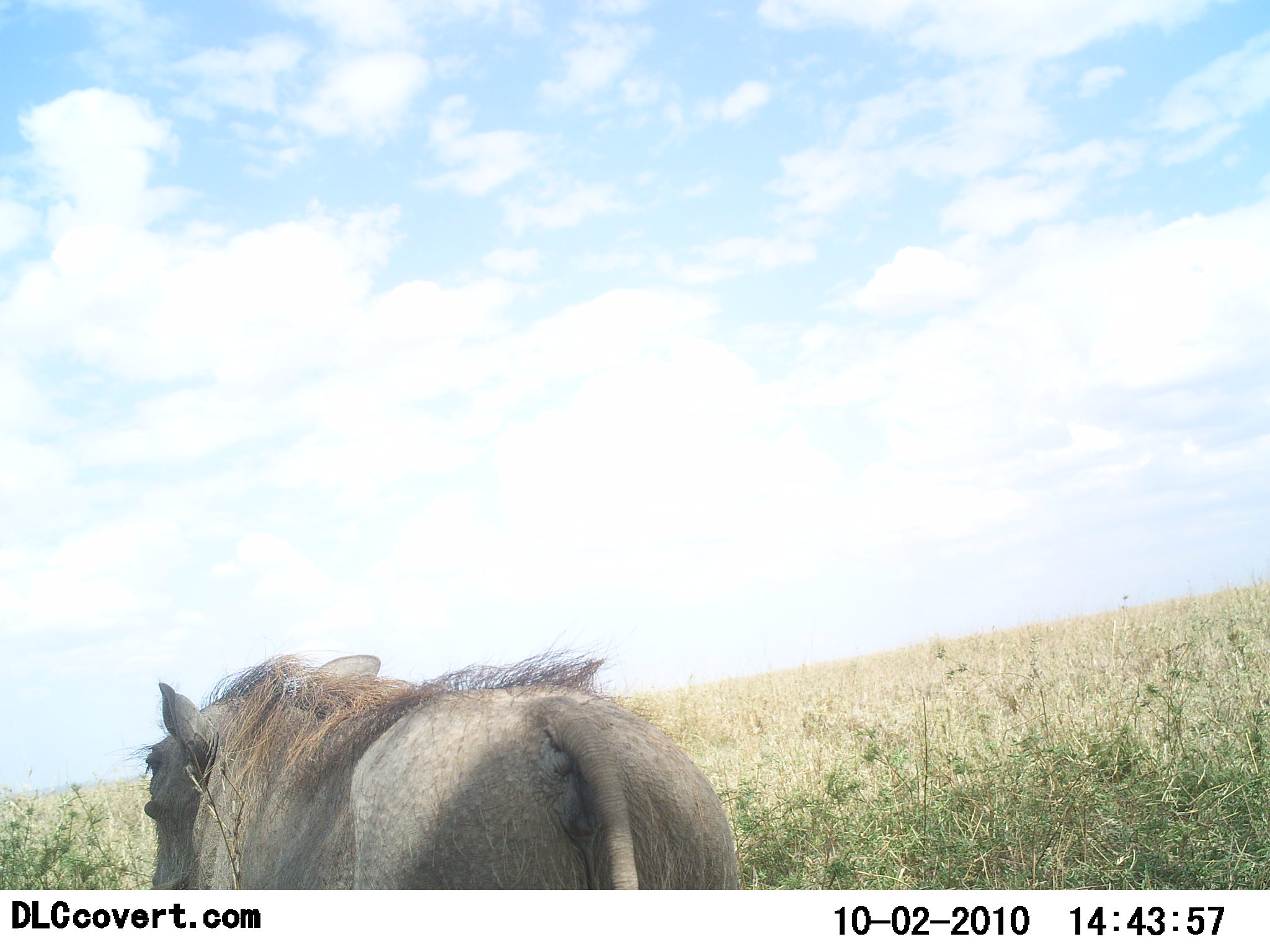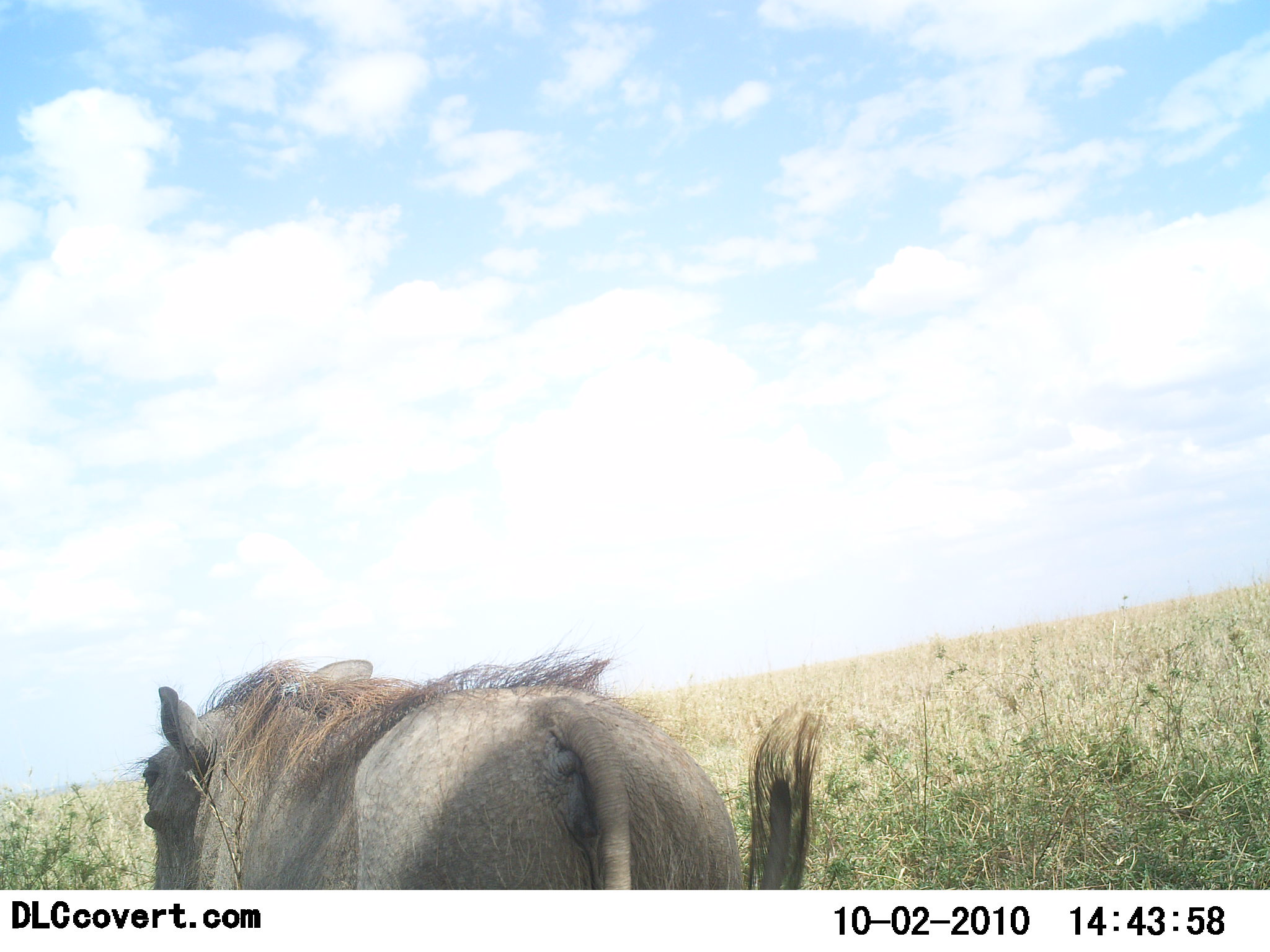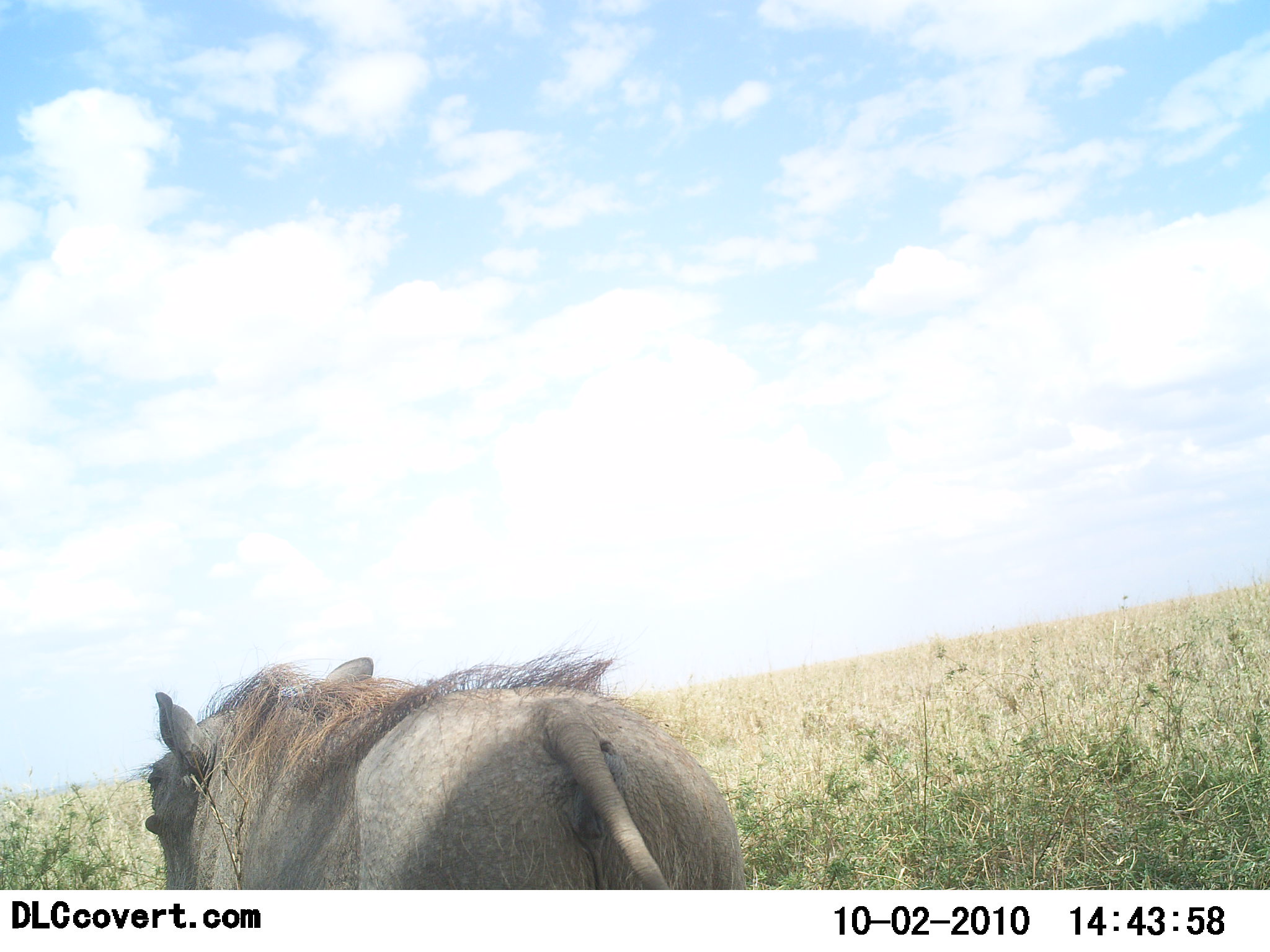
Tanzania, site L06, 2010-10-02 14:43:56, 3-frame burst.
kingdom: Animalia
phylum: Chordata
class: Mammalia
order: Artiodactyla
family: Suidae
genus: Phacochoerus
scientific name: Phacochoerus africanus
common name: warthog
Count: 1.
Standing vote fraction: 94%.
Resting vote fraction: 6%.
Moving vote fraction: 6%.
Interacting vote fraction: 0%.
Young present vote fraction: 0%.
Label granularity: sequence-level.